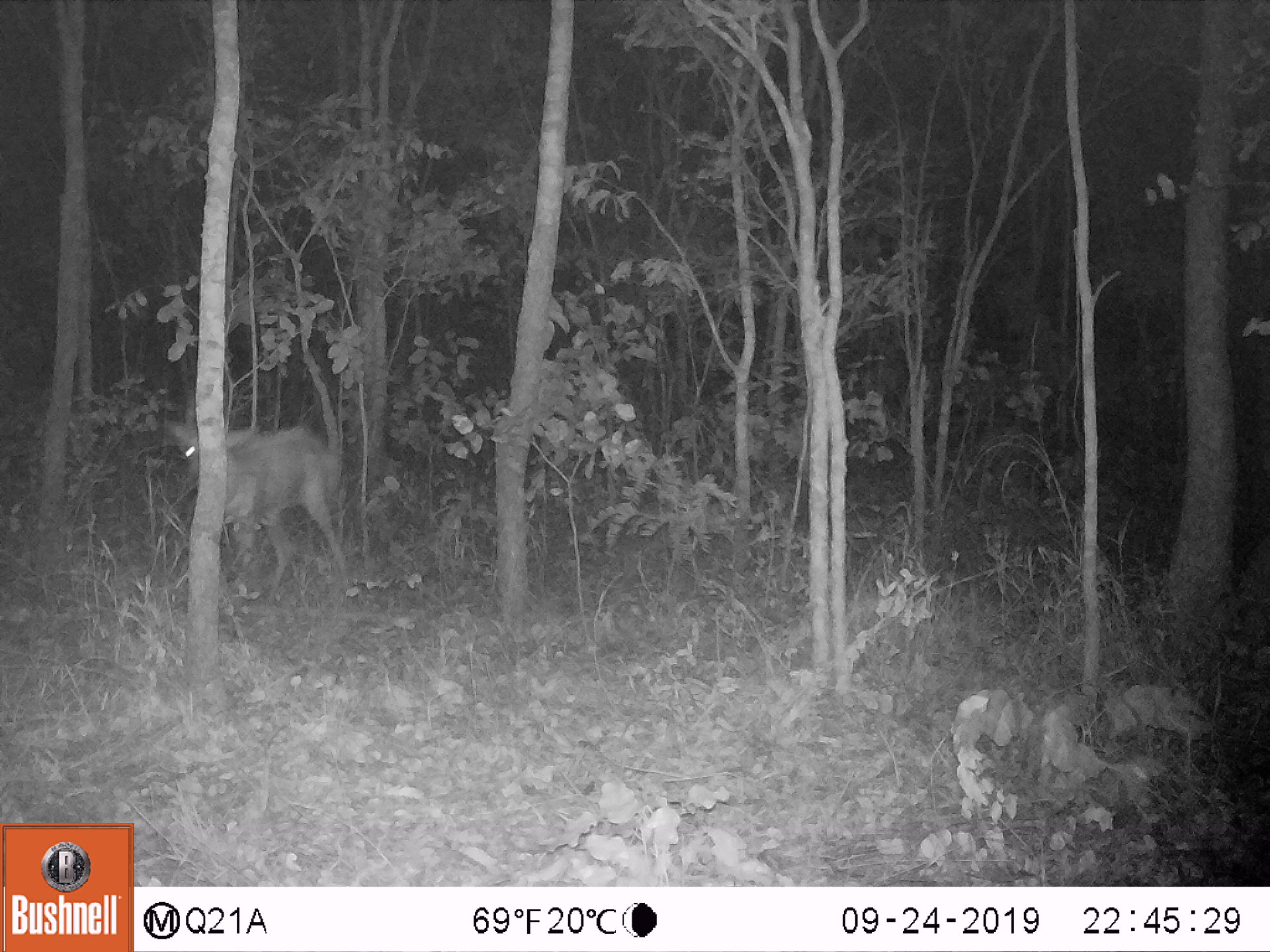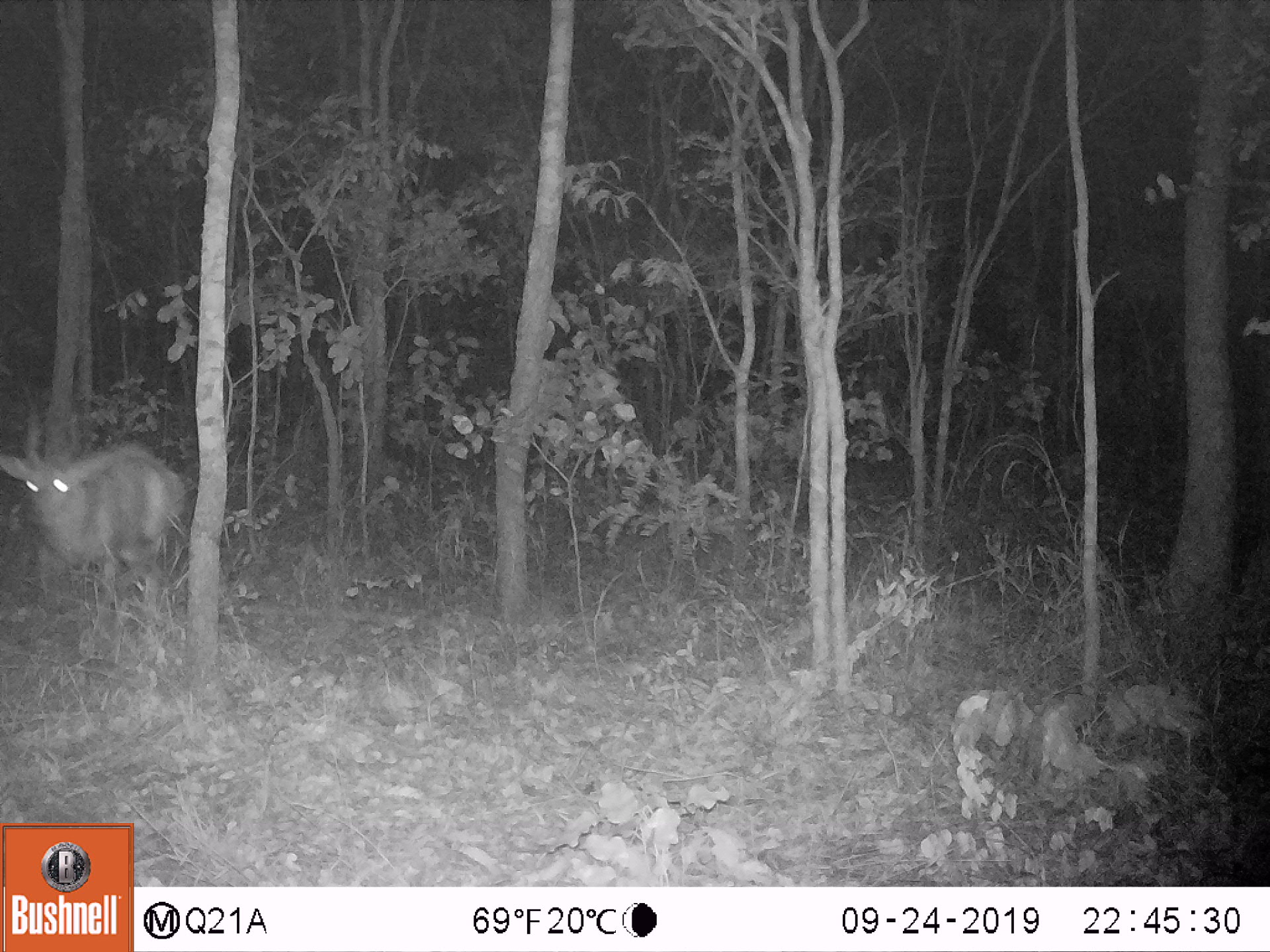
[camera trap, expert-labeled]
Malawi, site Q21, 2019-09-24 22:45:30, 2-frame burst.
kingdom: Animalia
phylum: Chordata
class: Mammalia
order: Artiodactyla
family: Bovidae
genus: Tragelaphus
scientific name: Tragelaphus sylvaticus sylvaticus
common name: cape bushbuck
Cape bushbuck (Tragelaphus sylvaticus sylvaticus), count 1.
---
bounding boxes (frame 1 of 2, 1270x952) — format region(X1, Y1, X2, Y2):
cape bushbuck: region(165, 357, 353, 596)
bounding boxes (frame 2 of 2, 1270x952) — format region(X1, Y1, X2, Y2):
cape bushbuck: region(2, 407, 185, 617)